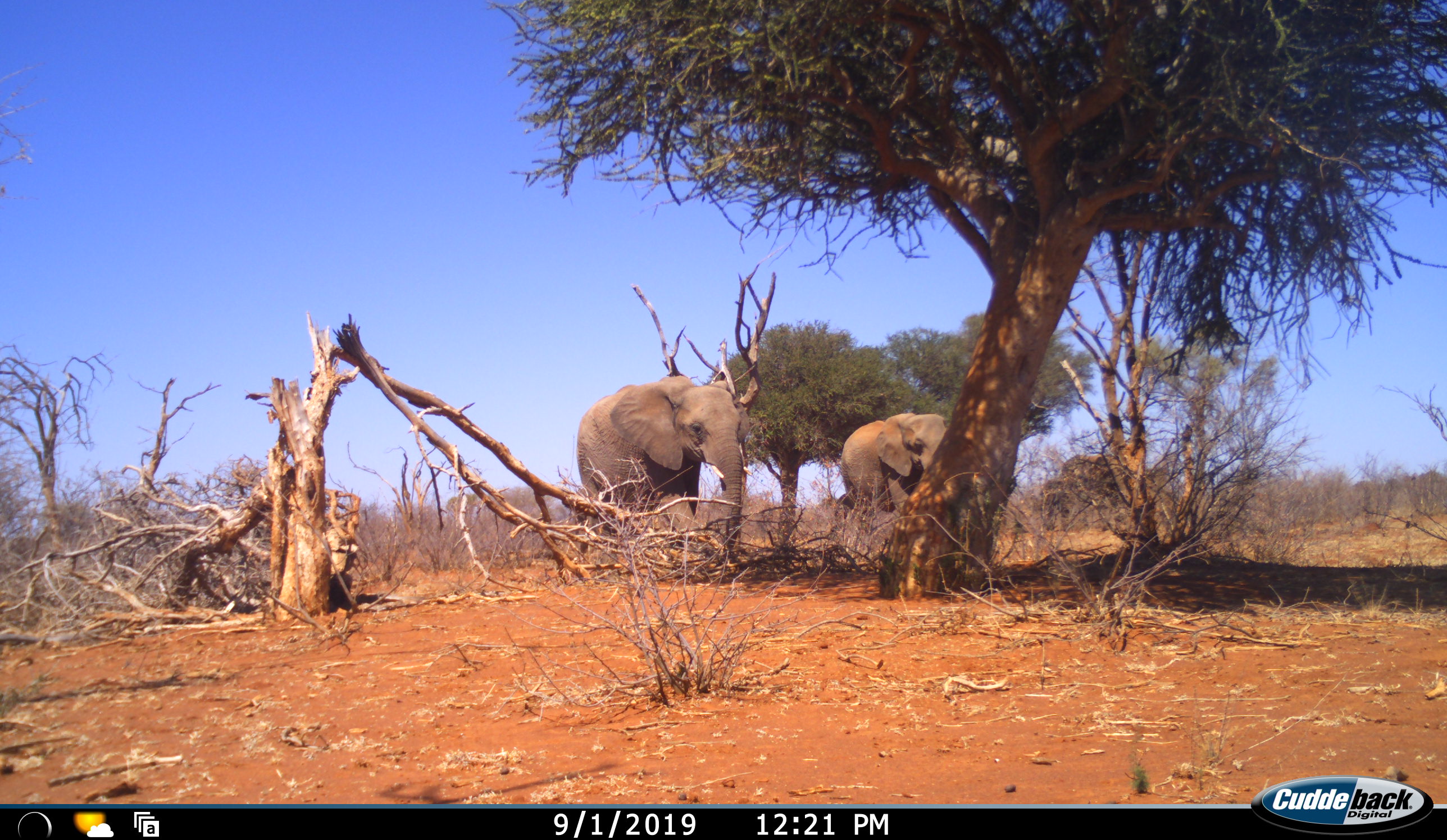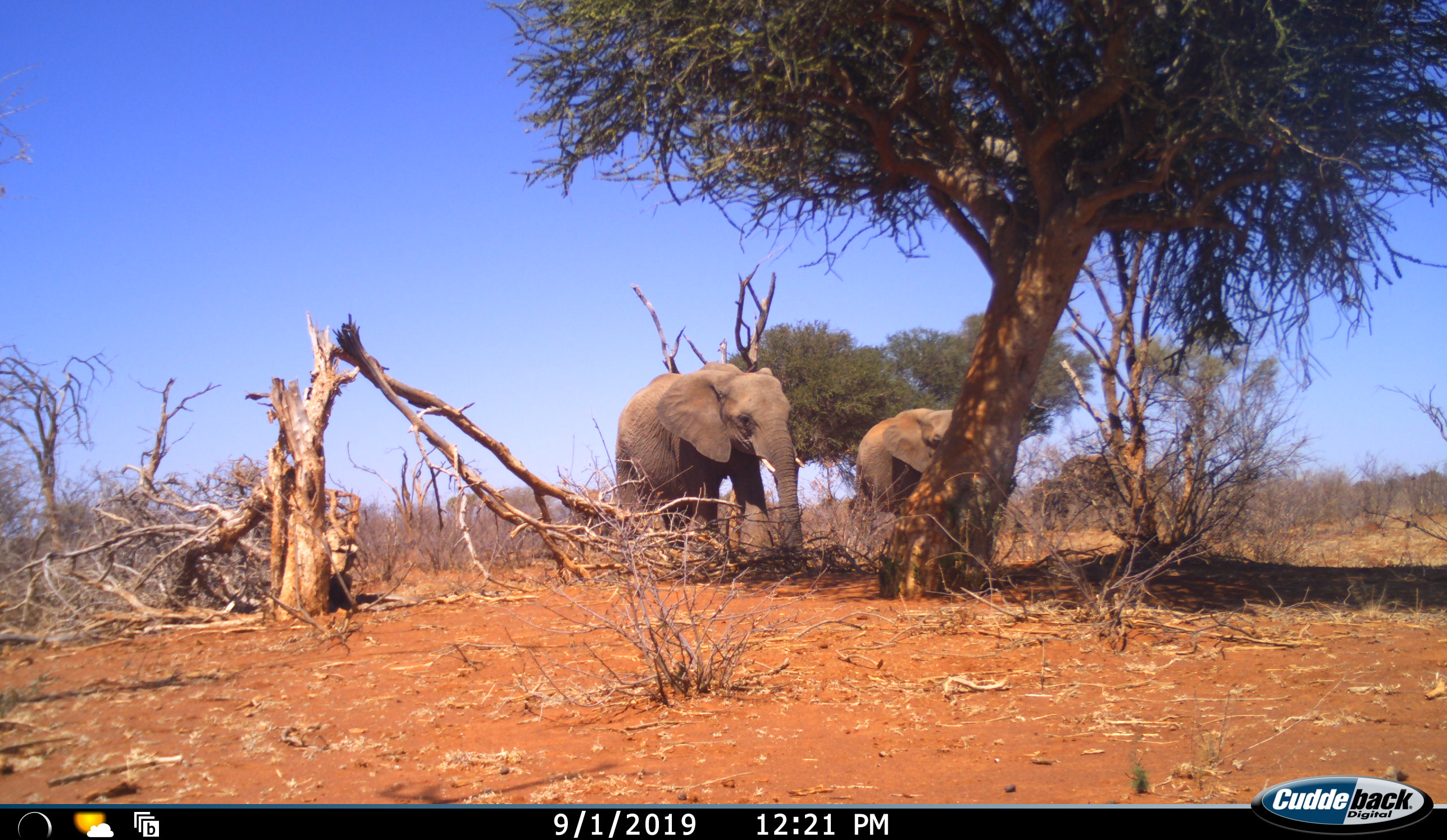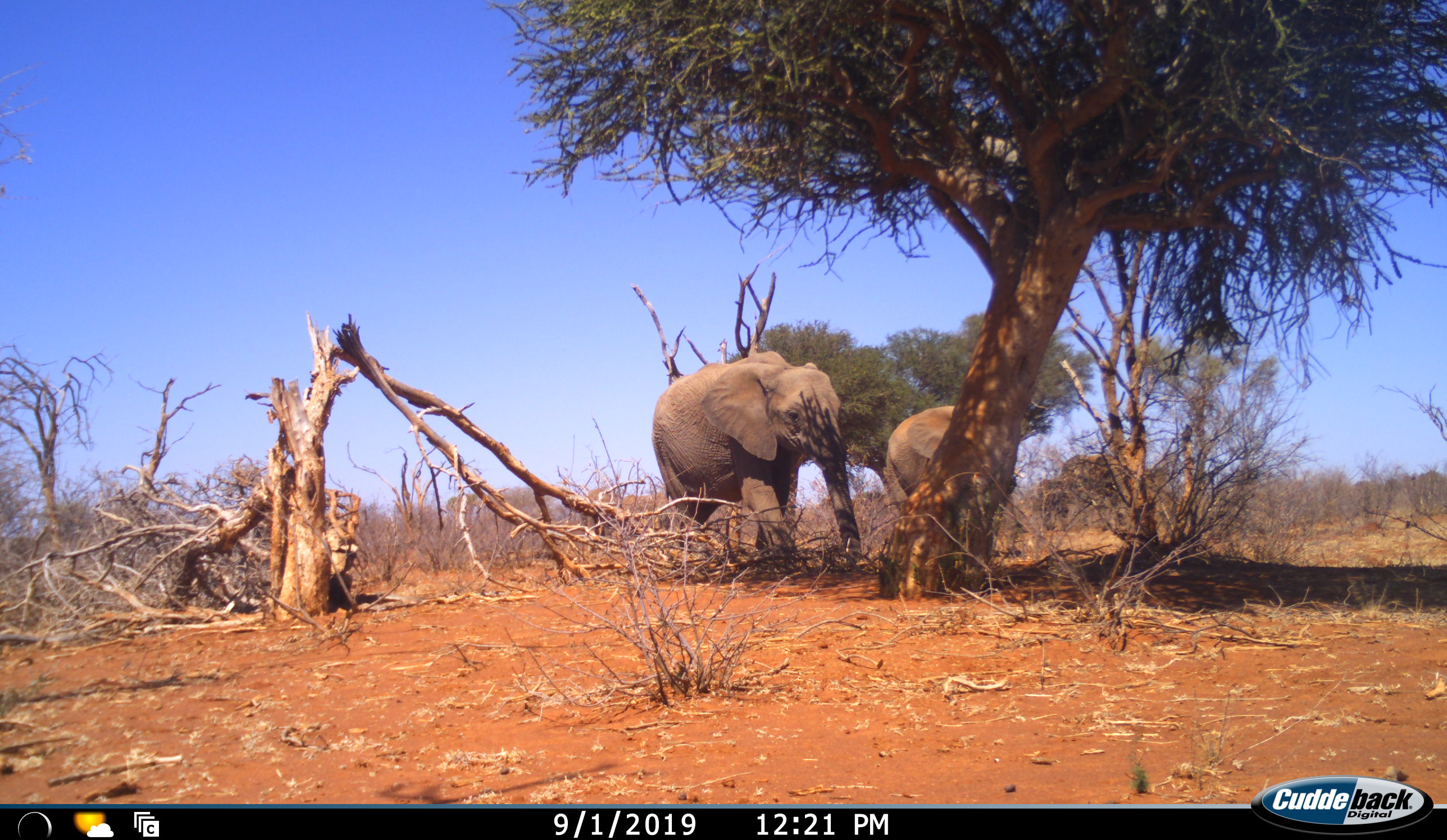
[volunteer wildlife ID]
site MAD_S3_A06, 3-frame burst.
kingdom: Animalia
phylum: Chordata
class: Mammalia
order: Proboscidea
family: Elephantidae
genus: Loxodonta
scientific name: Loxodonta africana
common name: african bush elephant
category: elephant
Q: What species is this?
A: Elephant (african bush elephant) (Loxodonta africana).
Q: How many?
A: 2.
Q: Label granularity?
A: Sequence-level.